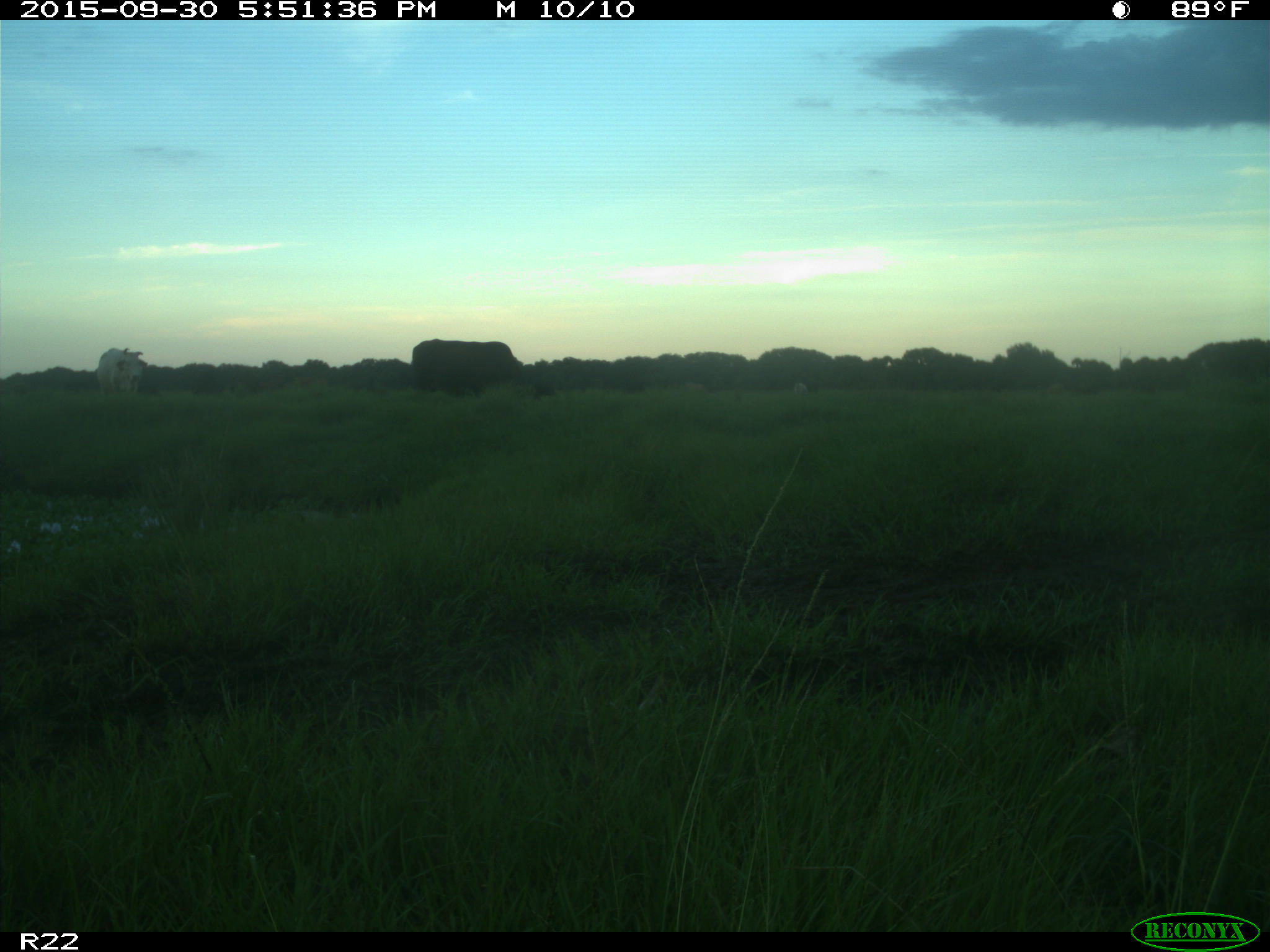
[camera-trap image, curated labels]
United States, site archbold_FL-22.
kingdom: Animalia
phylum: Chordata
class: Mammalia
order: Artiodactyla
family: Bovidae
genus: Bos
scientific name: Bos taurus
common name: domestic cow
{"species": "Bos taurus (domestic cow)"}